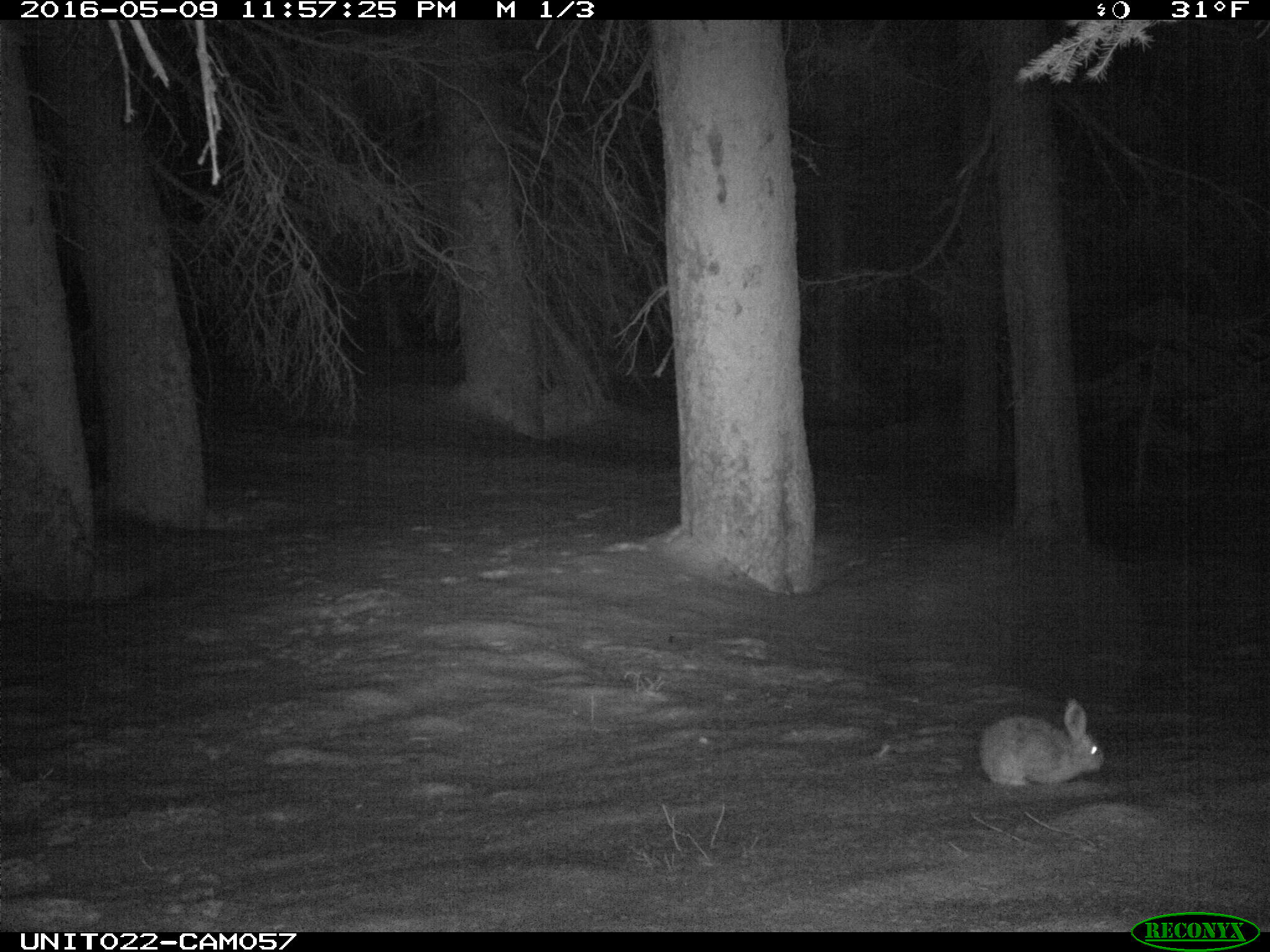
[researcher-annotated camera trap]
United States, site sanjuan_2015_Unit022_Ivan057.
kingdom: Animalia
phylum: Chordata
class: Mammalia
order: Lagomorpha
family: Leporidae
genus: Lepus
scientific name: Lepus americanus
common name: snowshoe hare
Lepus americanus (snowshoe hare).